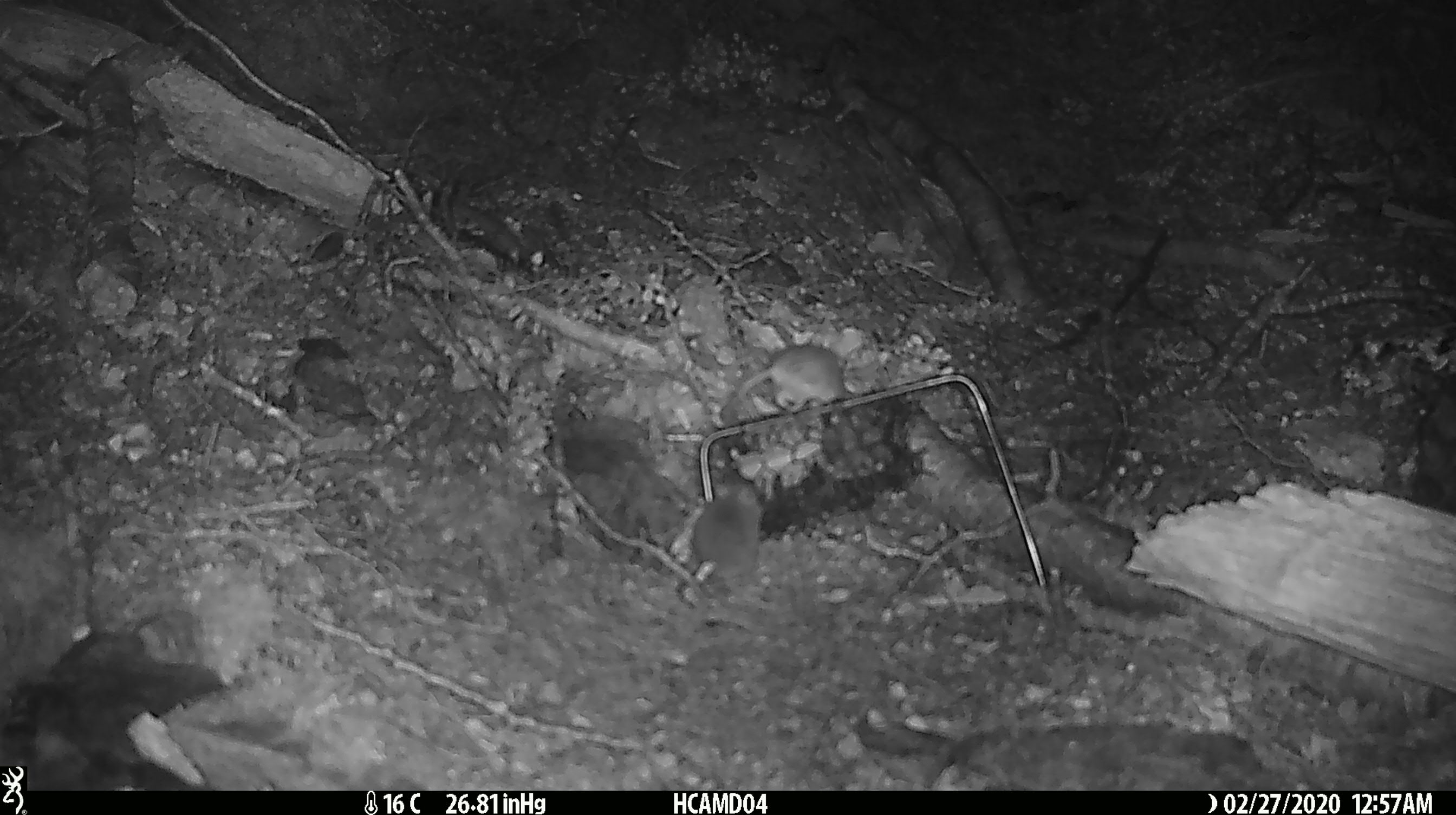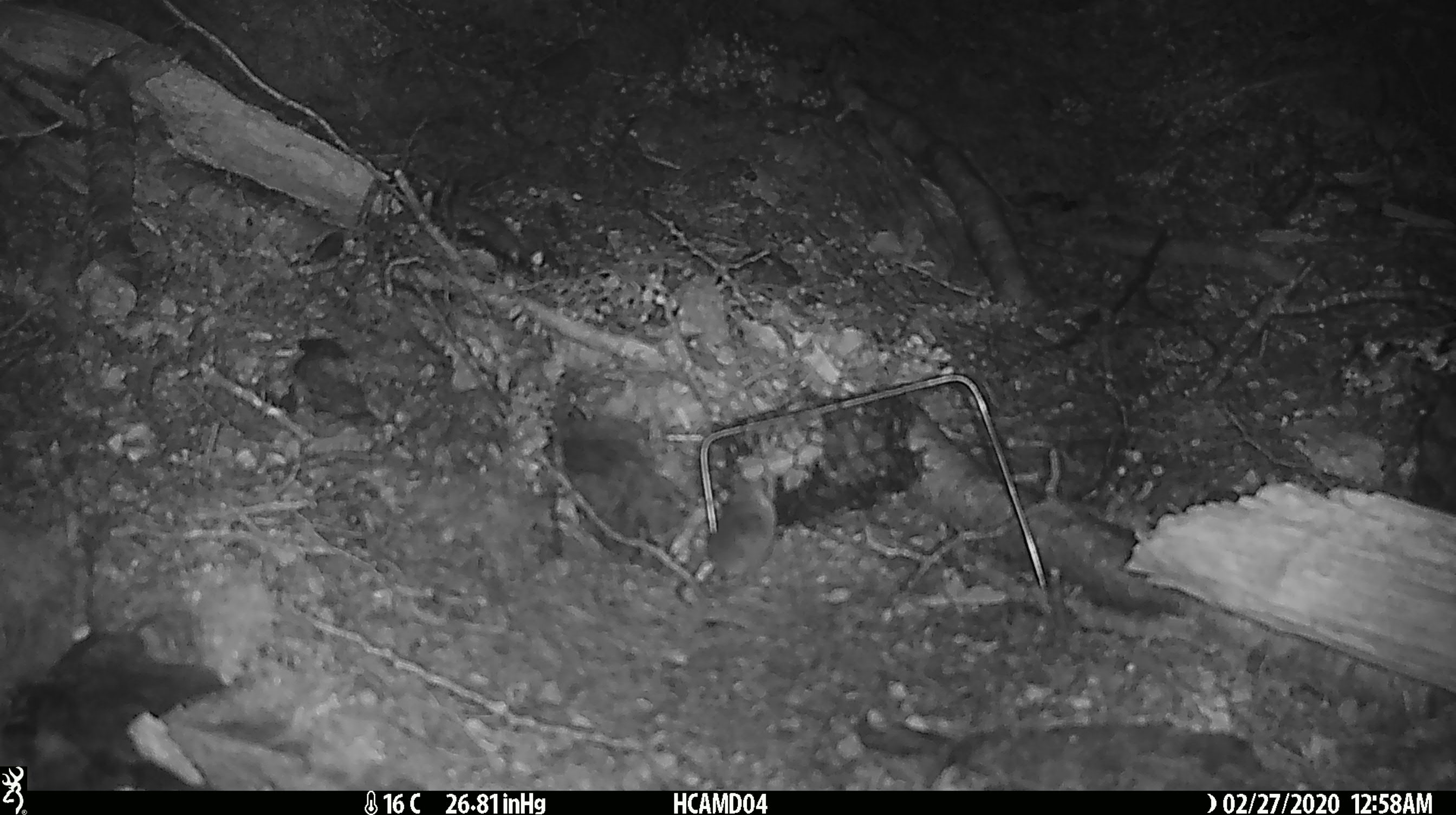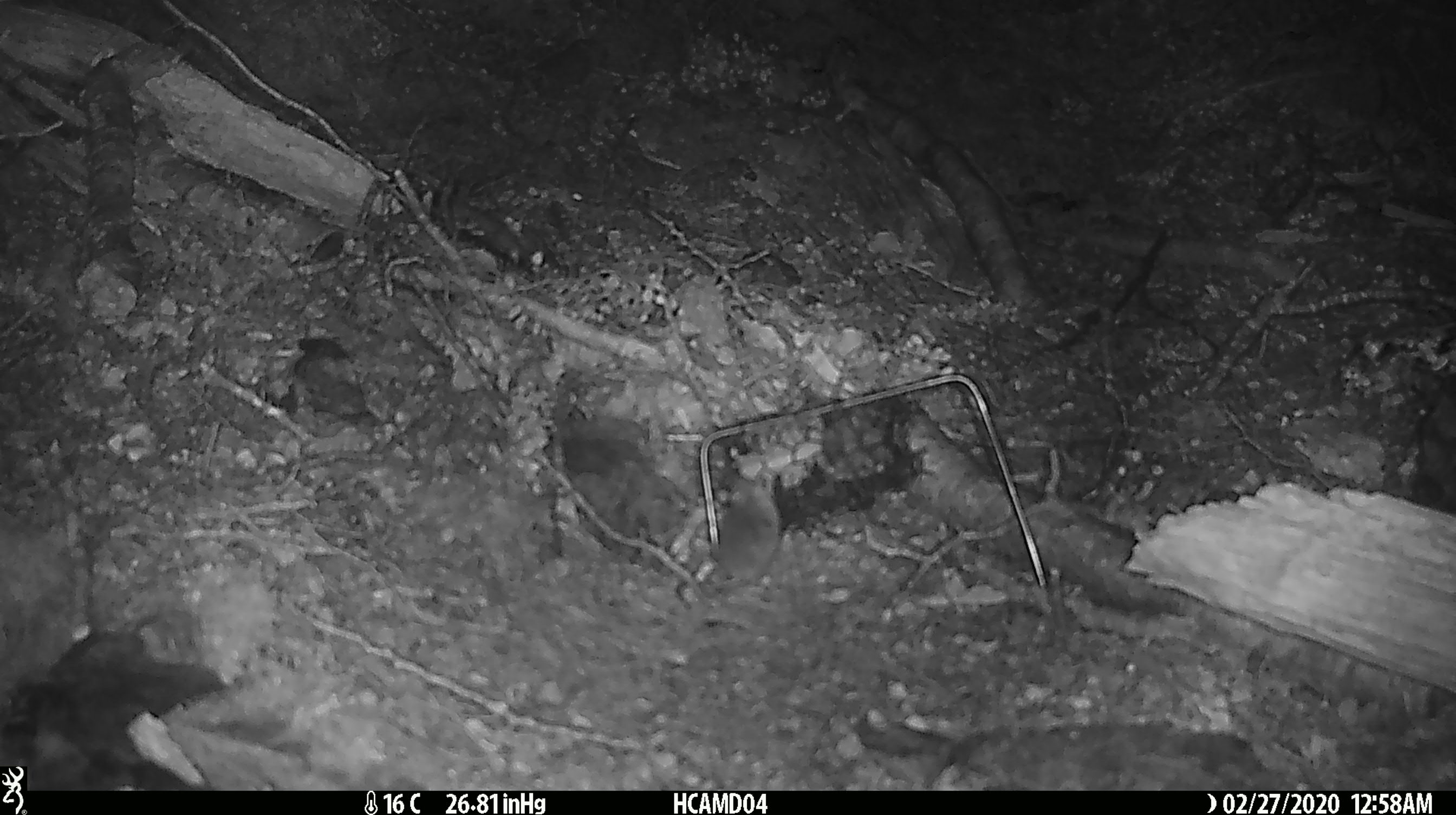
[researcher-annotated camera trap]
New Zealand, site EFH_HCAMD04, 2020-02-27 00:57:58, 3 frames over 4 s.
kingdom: Animalia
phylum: Chordata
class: Mammalia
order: Rodentia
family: Muridae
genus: Mus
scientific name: Mus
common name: mouse